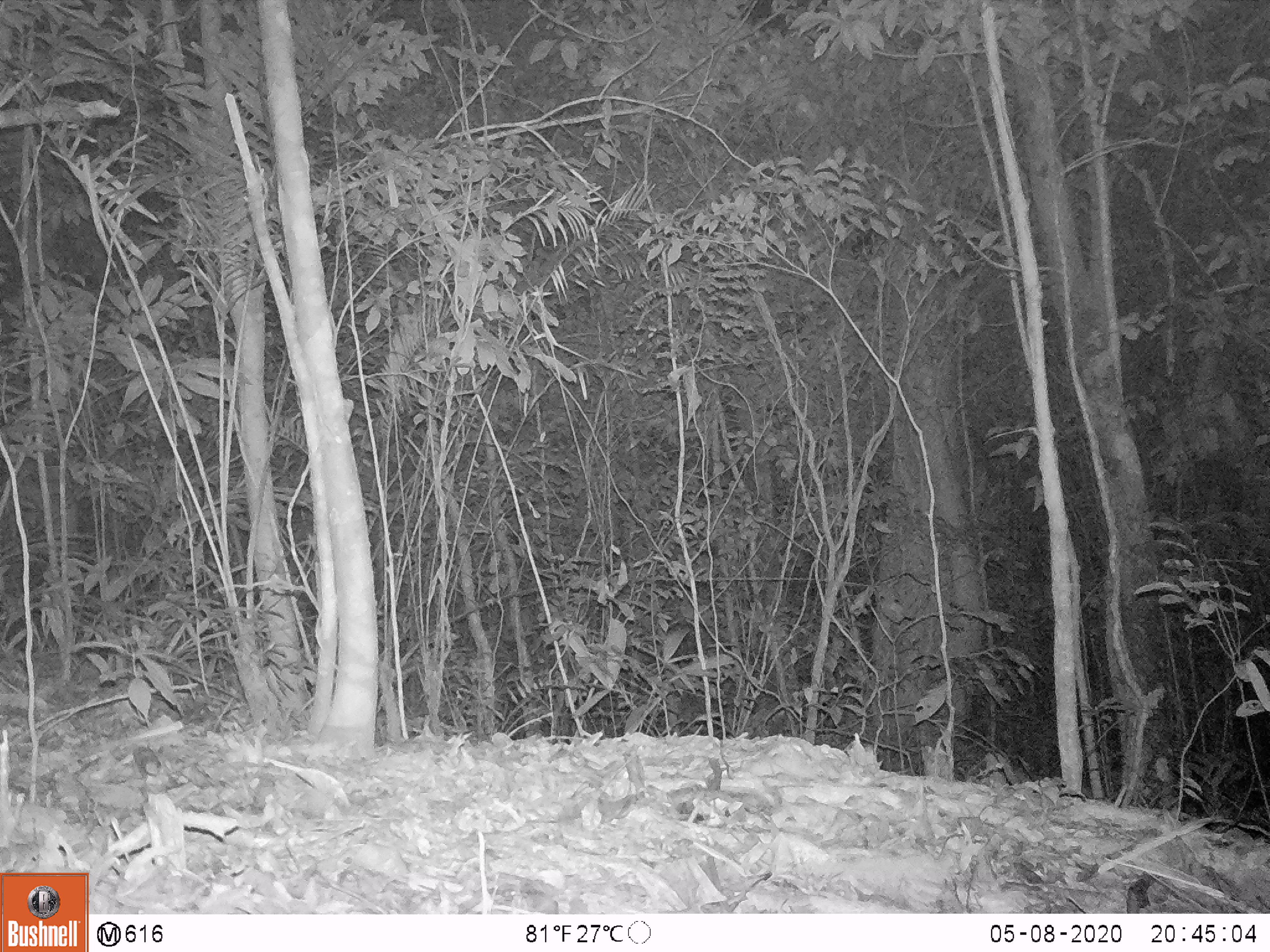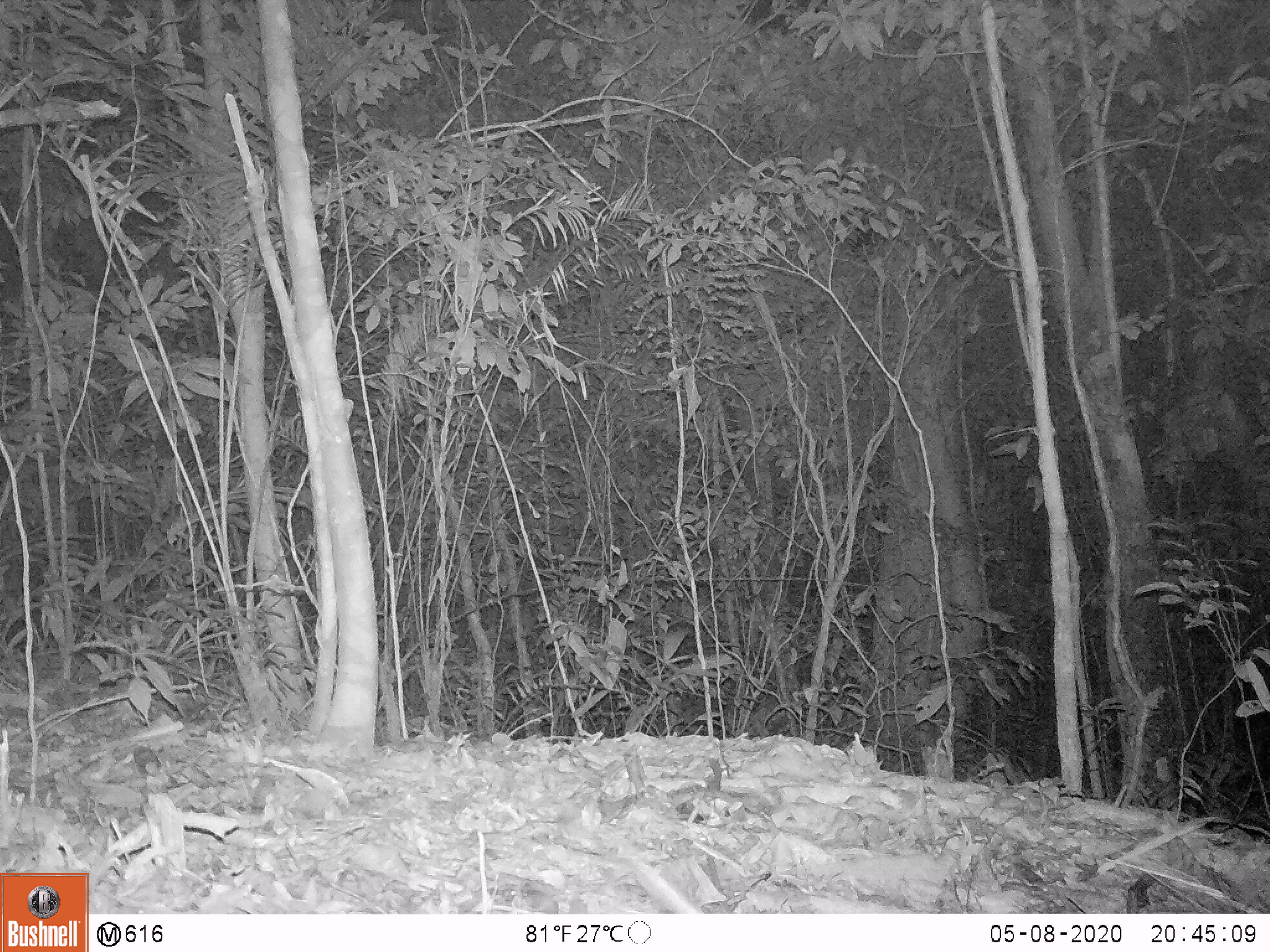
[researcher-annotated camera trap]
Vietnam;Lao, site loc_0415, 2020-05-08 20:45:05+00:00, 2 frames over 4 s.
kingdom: Animalia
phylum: Chordata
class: Mammalia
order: Rodentia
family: Muridae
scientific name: Muridae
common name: old-world mice and rats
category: unidentified murid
Unidentified murid (old-world mice and rats) (Muridae). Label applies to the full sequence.